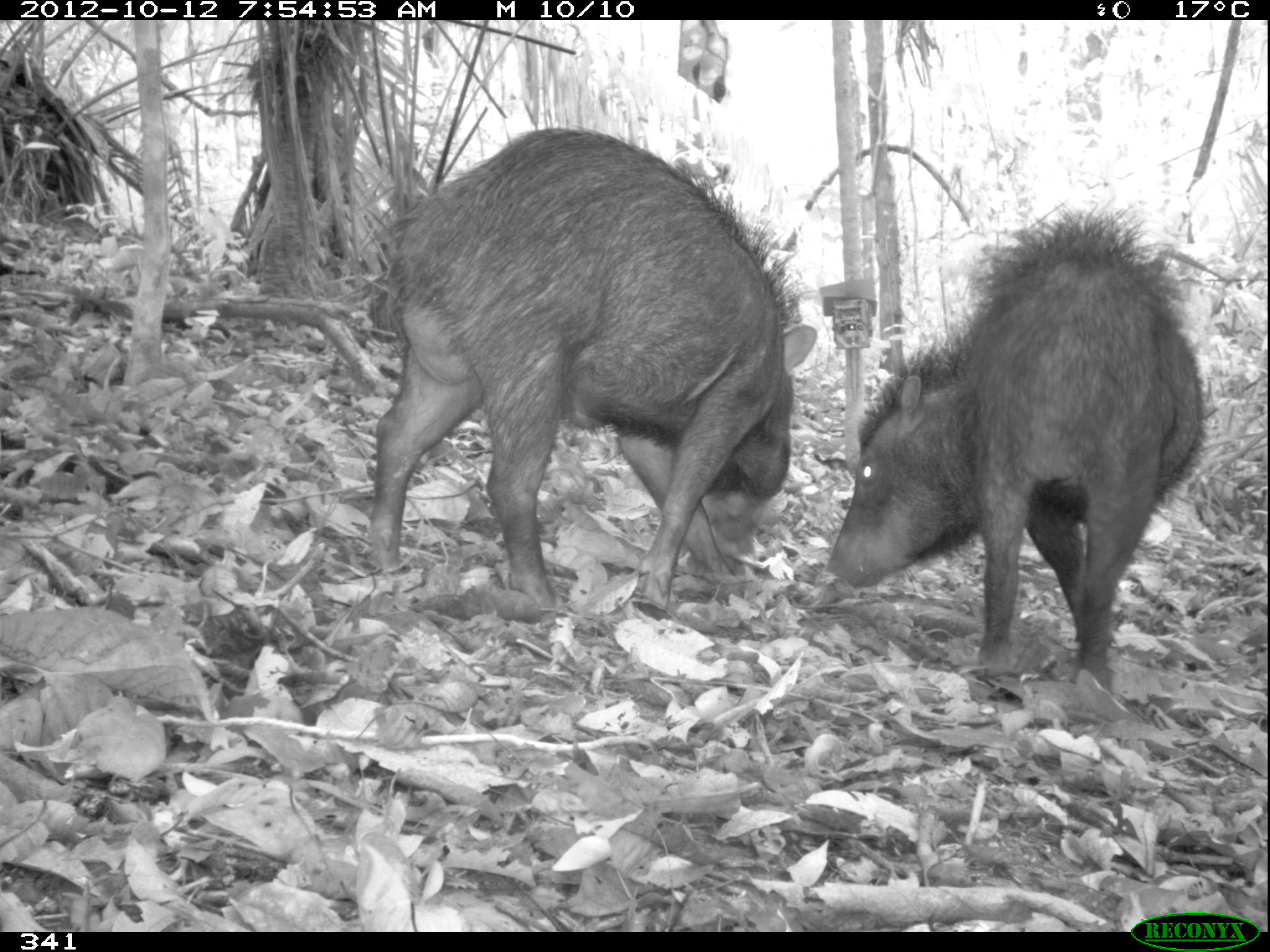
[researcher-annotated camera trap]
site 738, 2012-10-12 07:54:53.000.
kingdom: Animalia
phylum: Chordata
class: Mammalia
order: Artiodactyla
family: Tayassuidae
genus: Tayassu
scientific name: Tayassu pecari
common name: white-lipped peccary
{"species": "Tayassu pecari (white-lipped peccary)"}